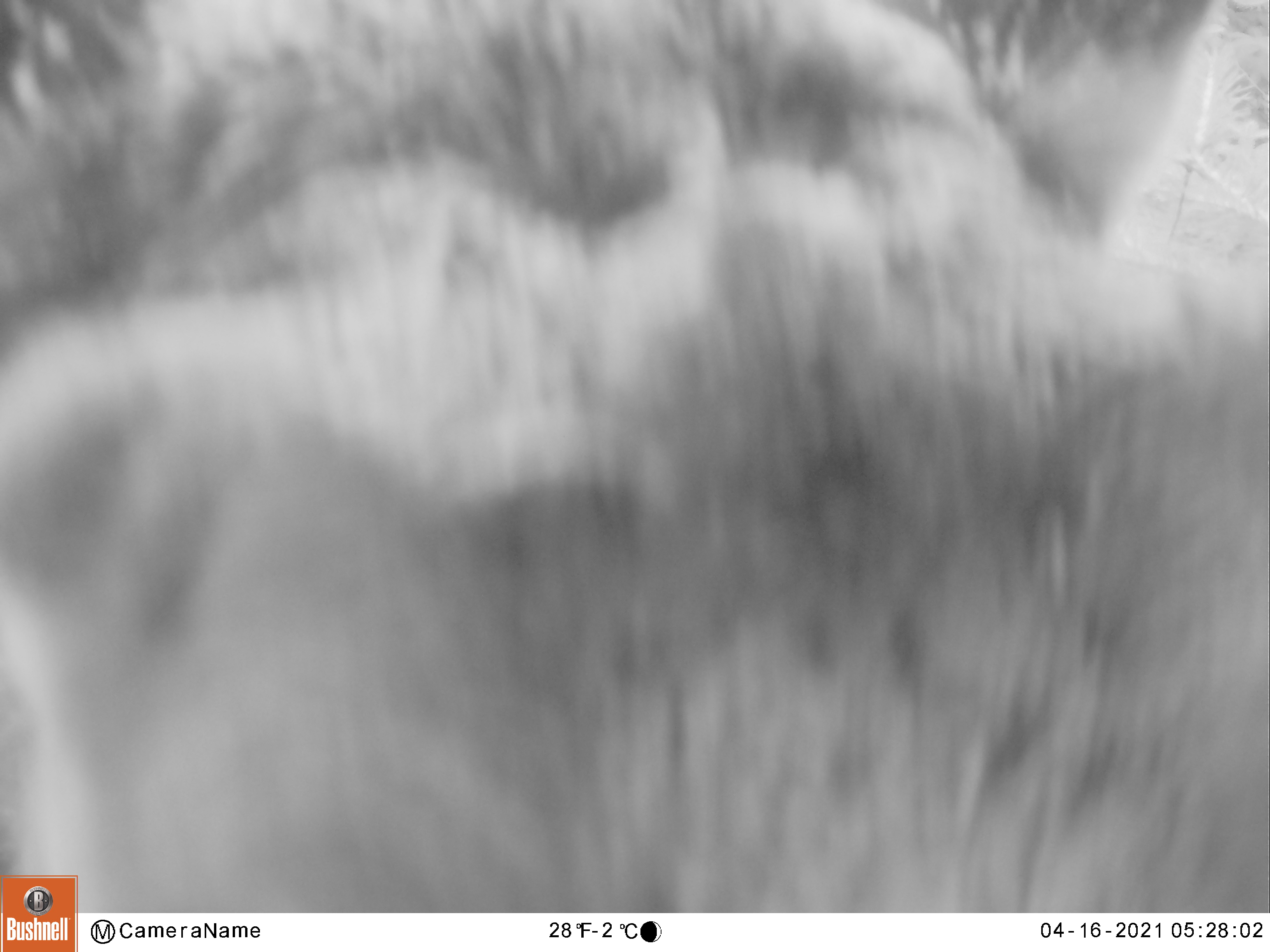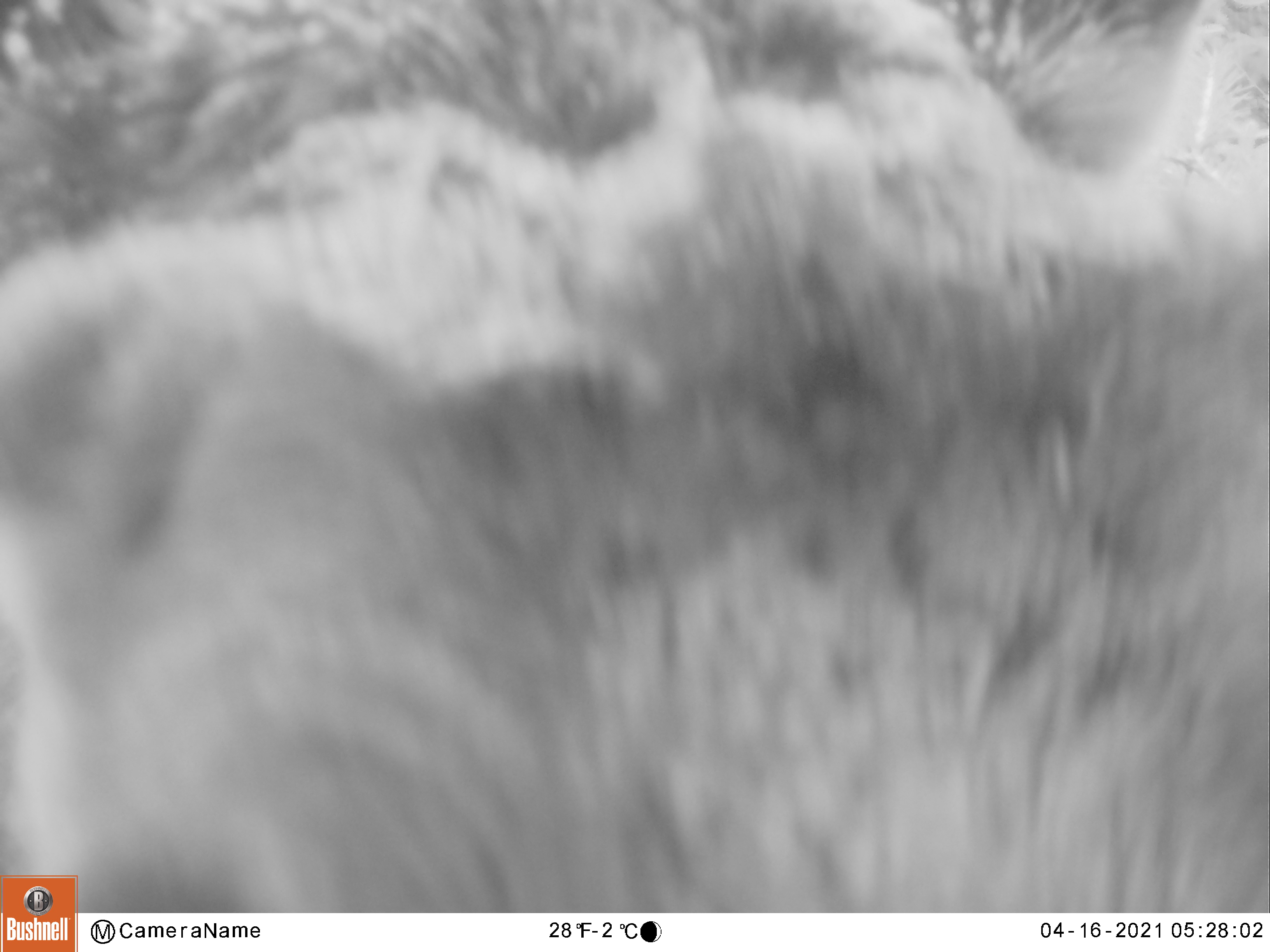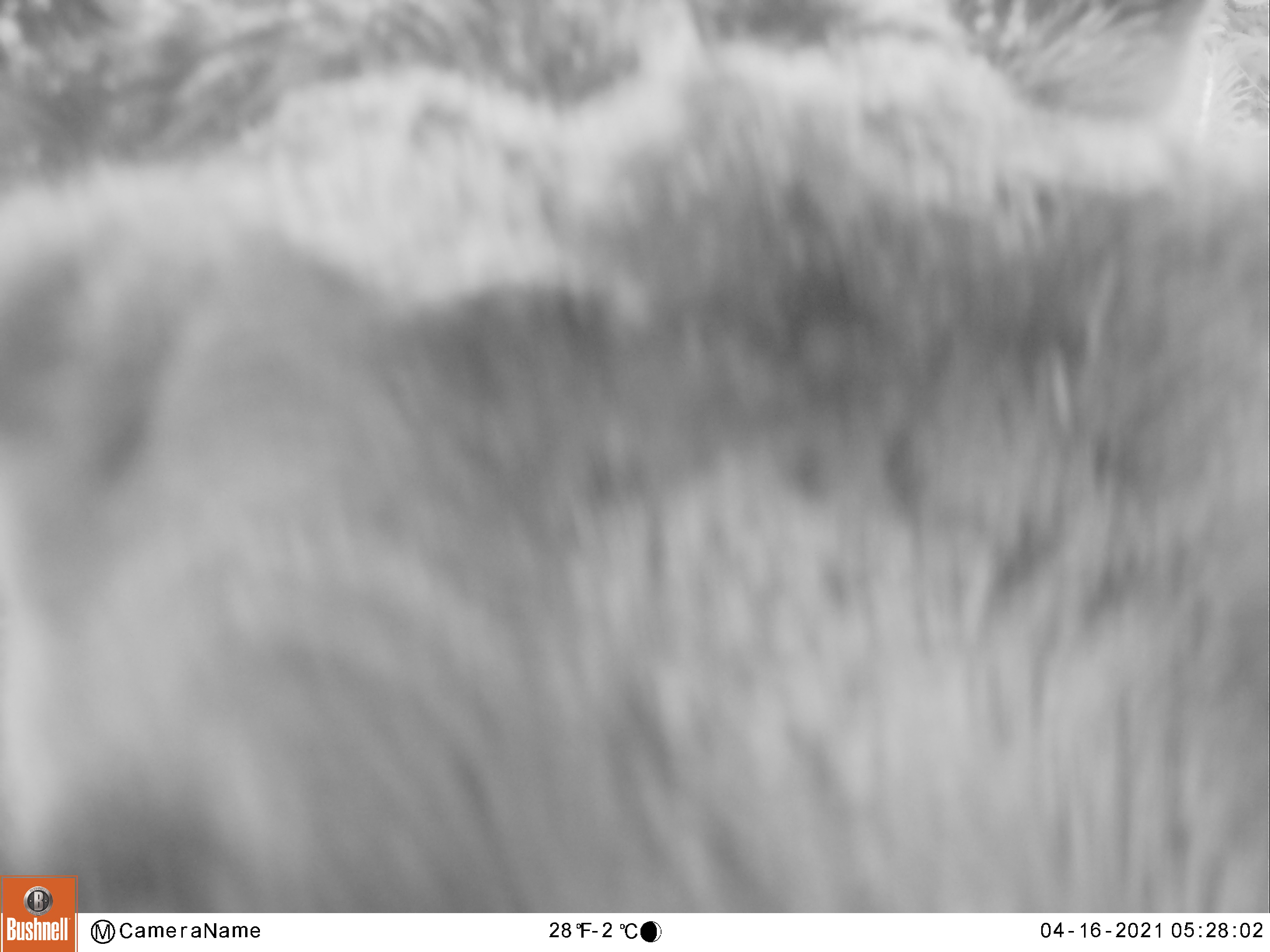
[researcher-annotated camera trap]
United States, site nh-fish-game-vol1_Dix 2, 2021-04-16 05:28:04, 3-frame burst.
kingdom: Animalia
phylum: Chordata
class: Mammalia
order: Artiodactyla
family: Cervidae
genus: Alces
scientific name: Alces alces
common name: moose